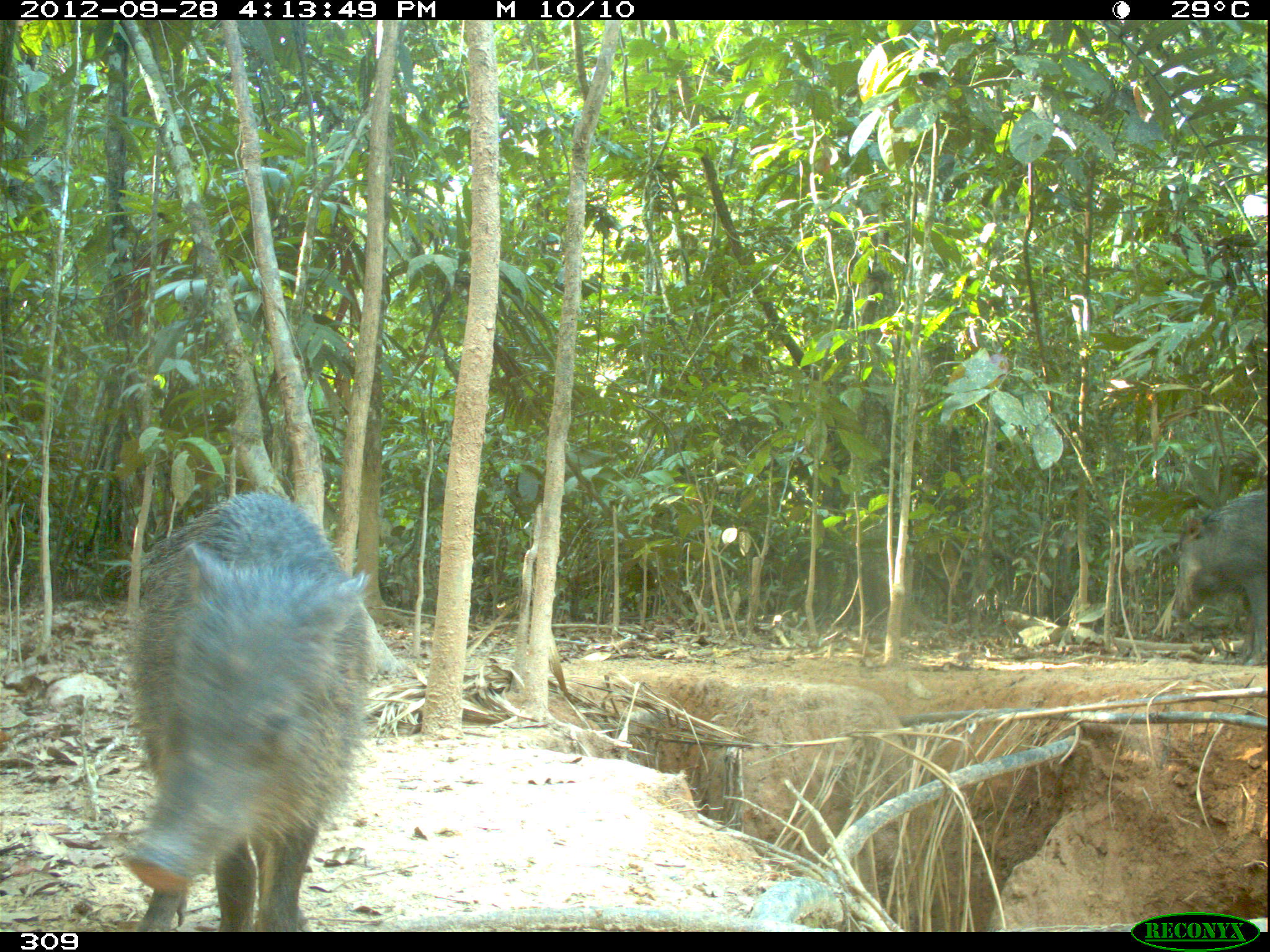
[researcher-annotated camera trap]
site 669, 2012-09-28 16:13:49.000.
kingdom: Animalia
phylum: Chordata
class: Mammalia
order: Artiodactyla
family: Tayassuidae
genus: Tayassu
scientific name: Tayassu pecari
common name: white-lipped peccary